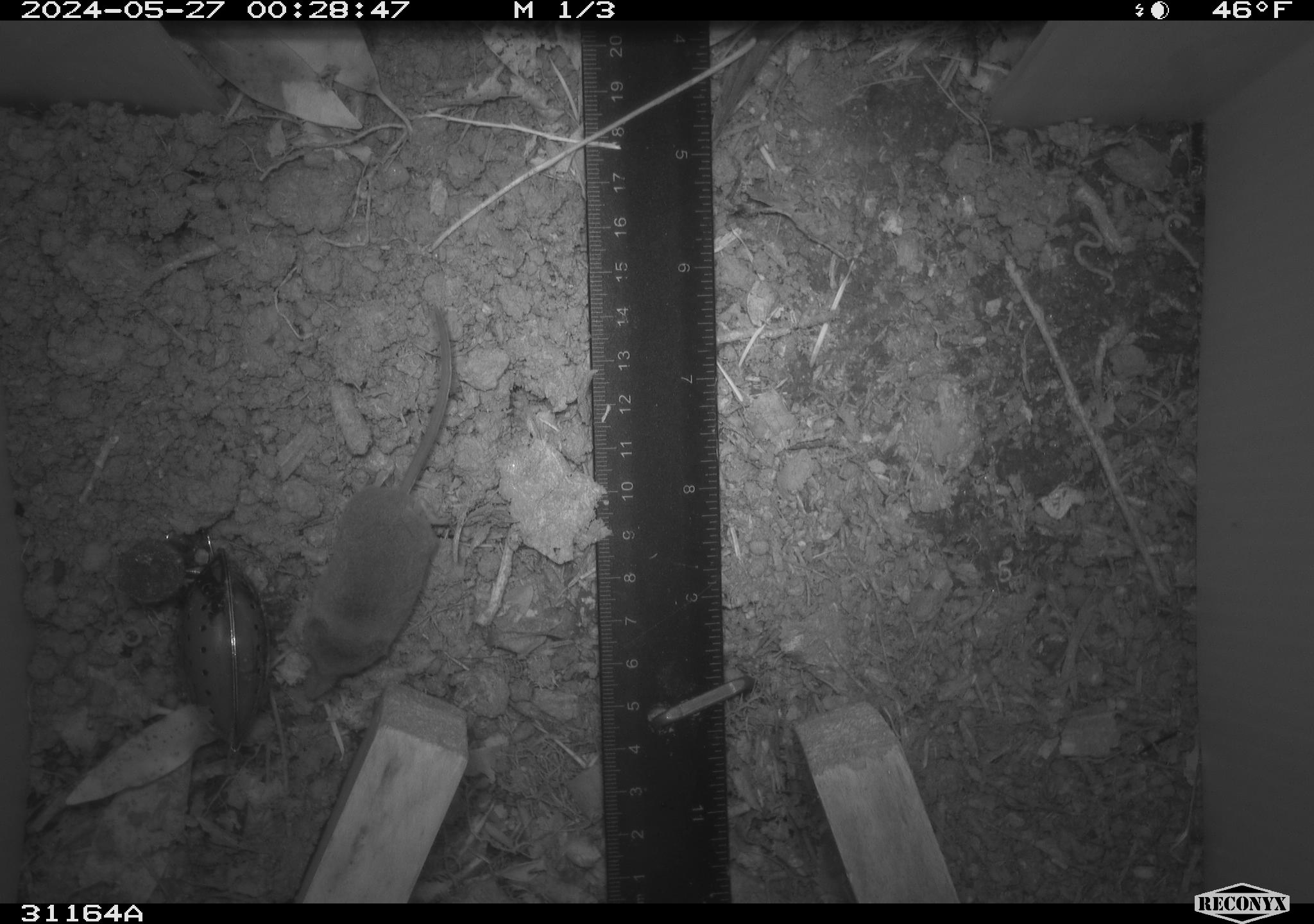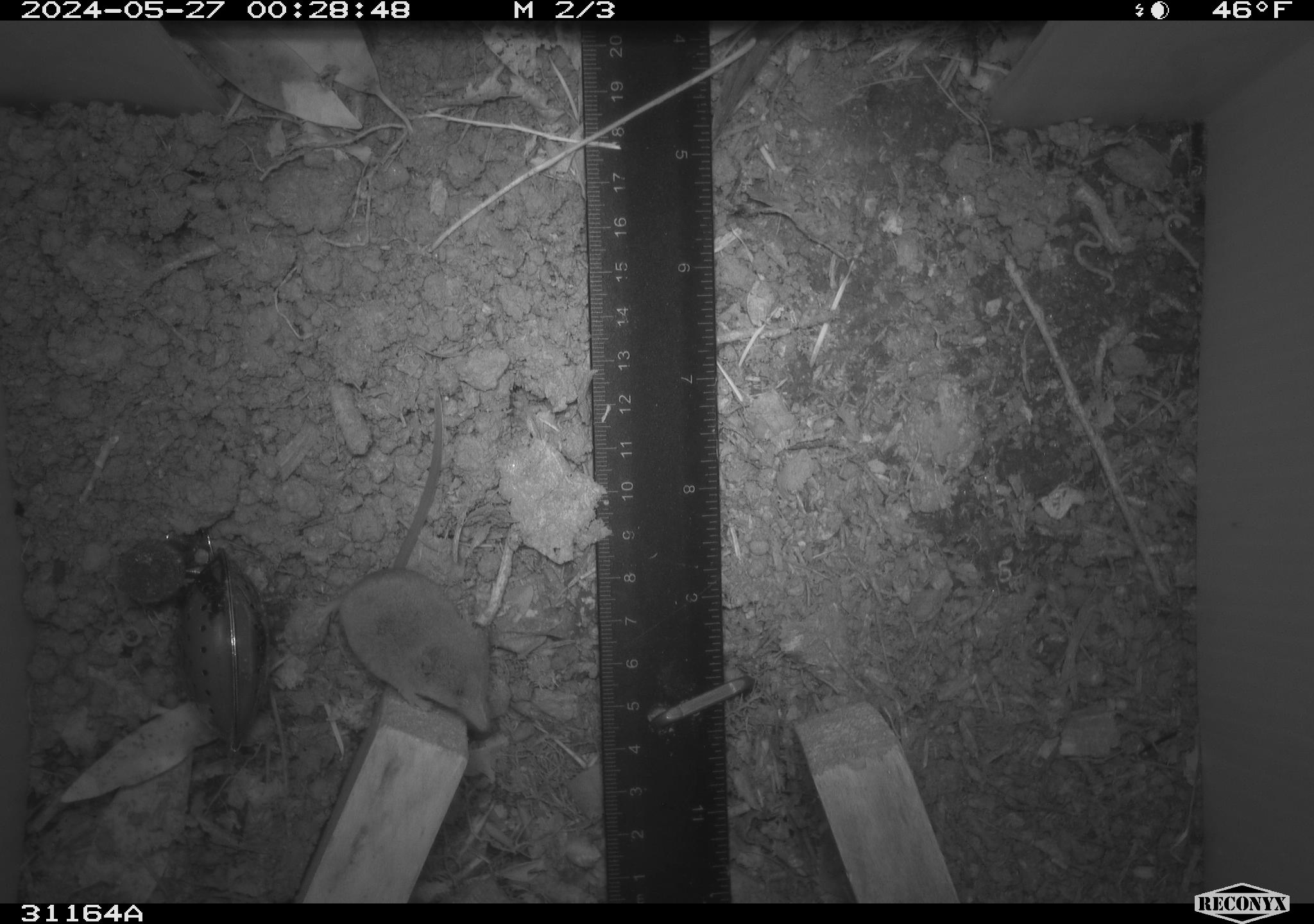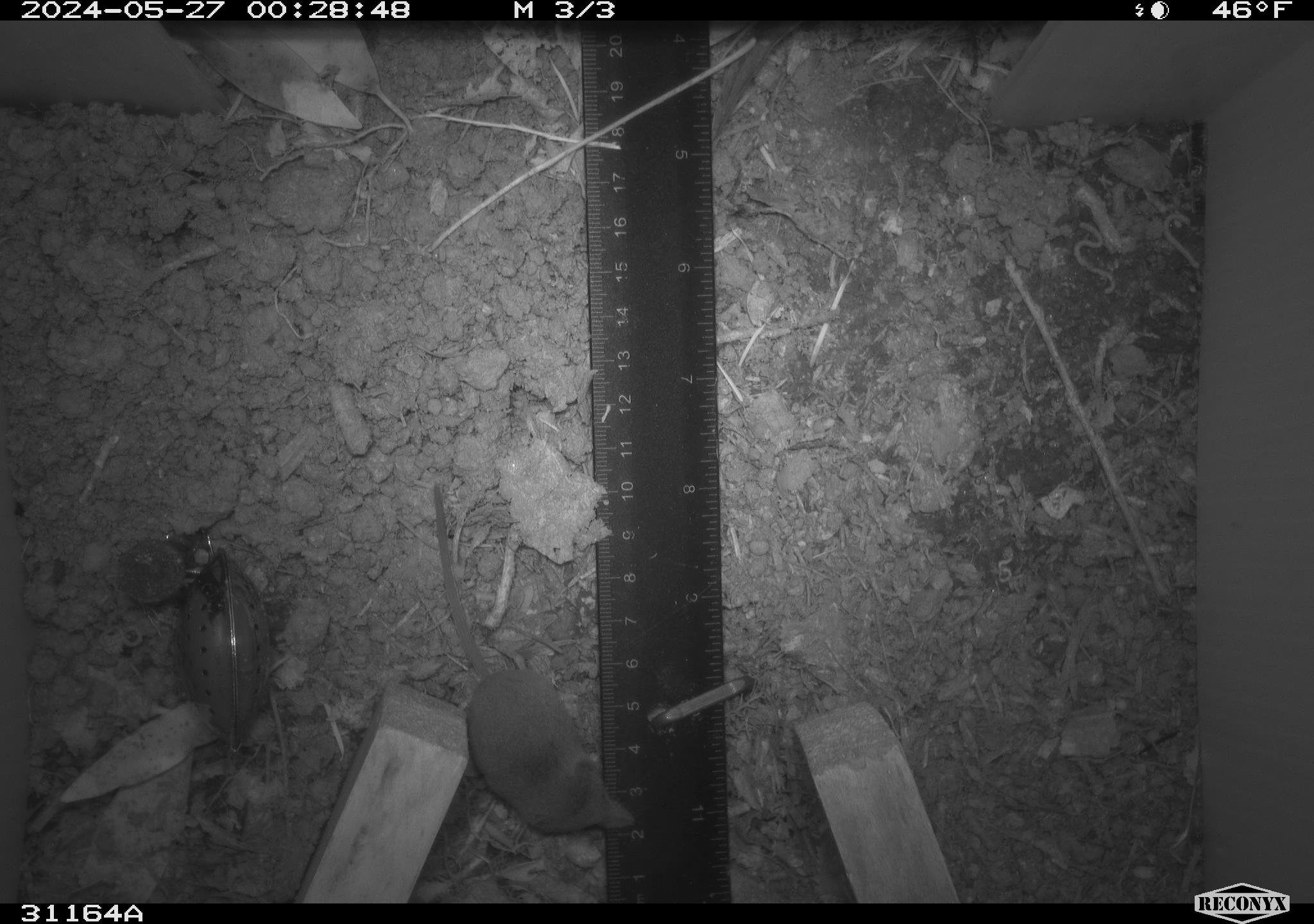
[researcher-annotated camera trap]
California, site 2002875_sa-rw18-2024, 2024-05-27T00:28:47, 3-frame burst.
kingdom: Animalia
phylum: Chordata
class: Mammalia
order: Eulipotyphla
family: Soricidae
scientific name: Soricidae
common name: shrews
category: soricidae family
Soricidae family (shrews) (Soricidae).